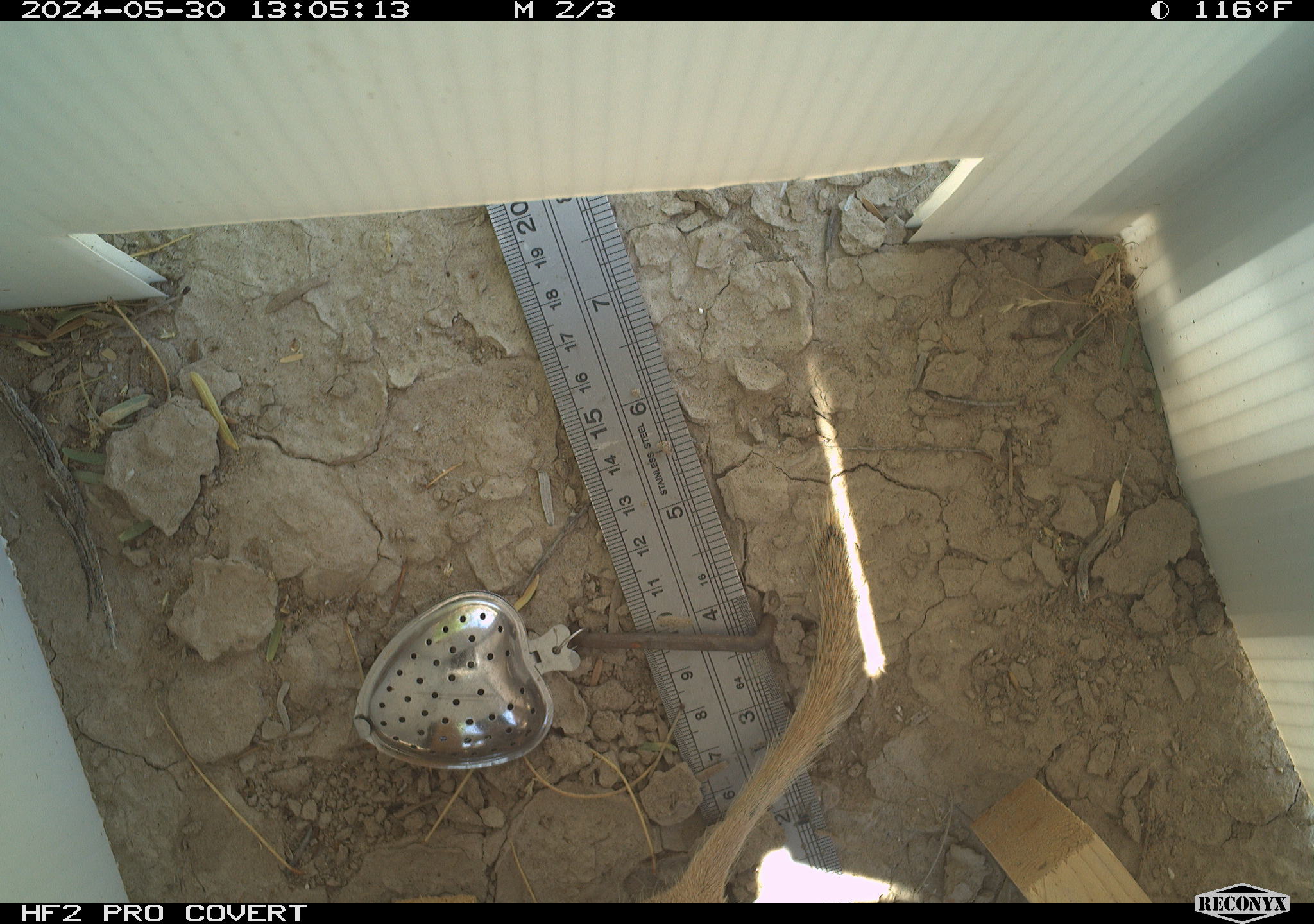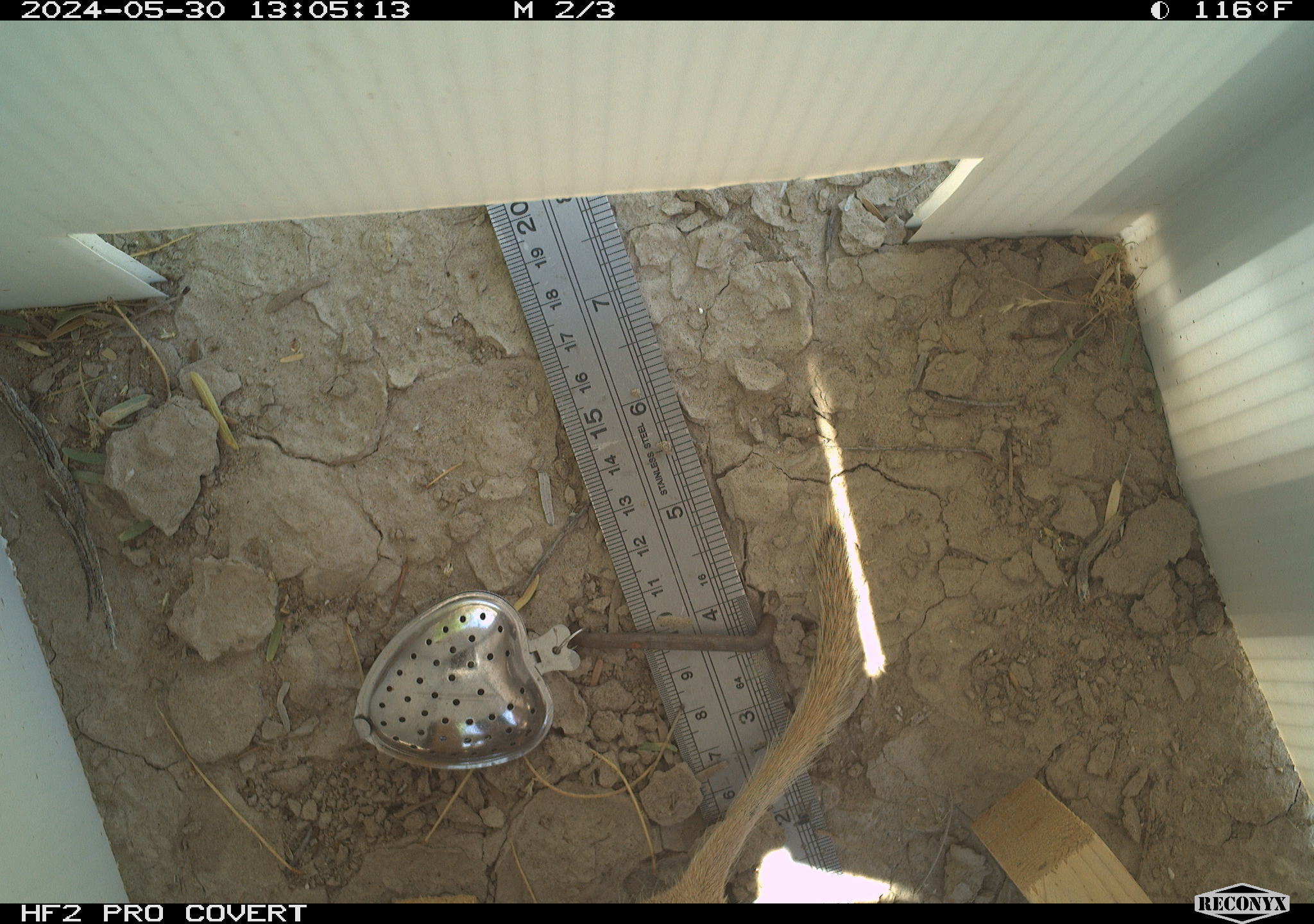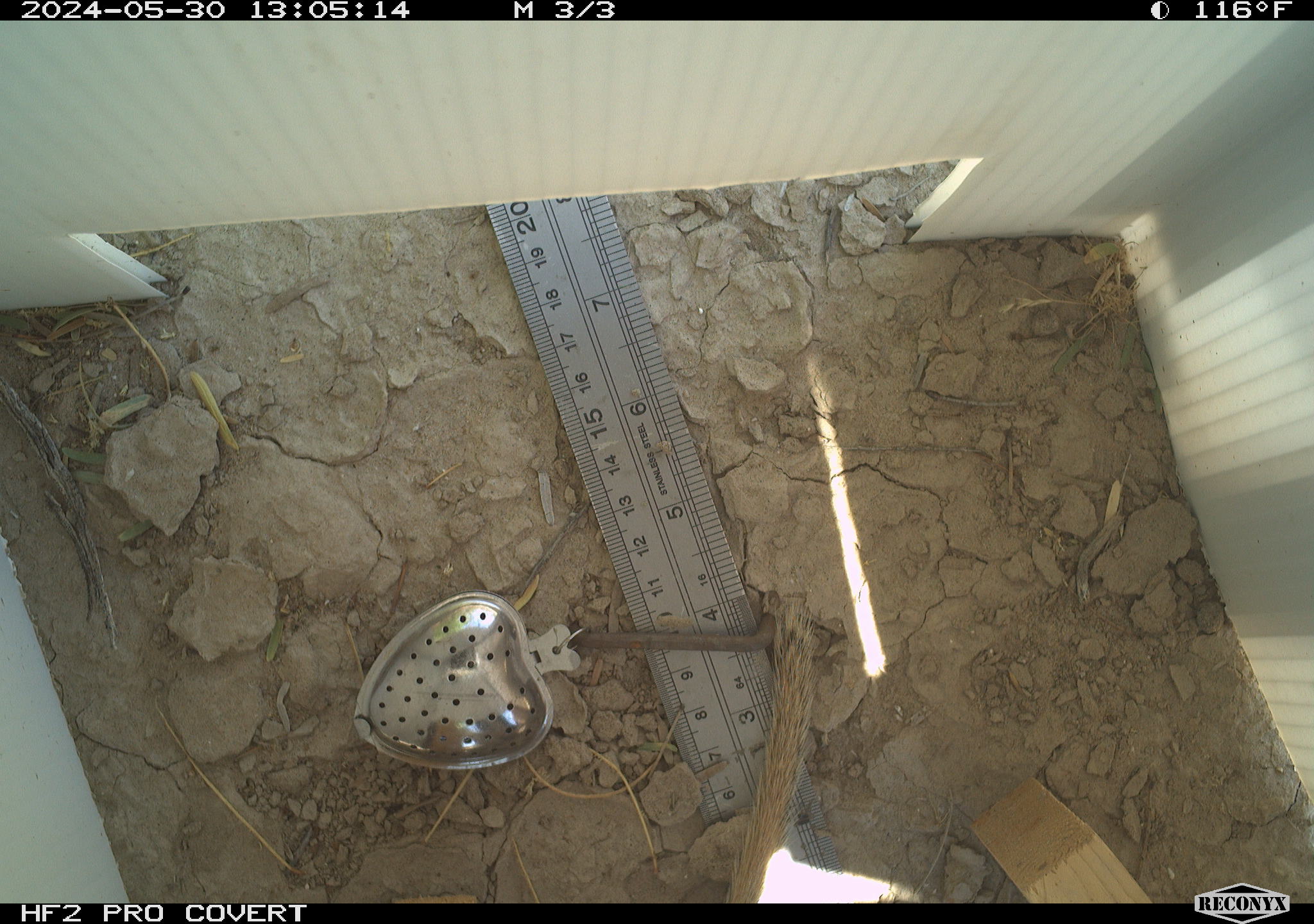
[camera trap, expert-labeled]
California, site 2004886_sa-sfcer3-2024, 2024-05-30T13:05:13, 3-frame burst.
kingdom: Animalia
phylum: Chordata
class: Mammalia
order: Rodentia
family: Sciuridae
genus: Xerospermophilus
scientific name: Xerospermophilus tereticaudus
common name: round-tailed ground squirrel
Round-tailed ground squirrel (Xerospermophilus tereticaudus).